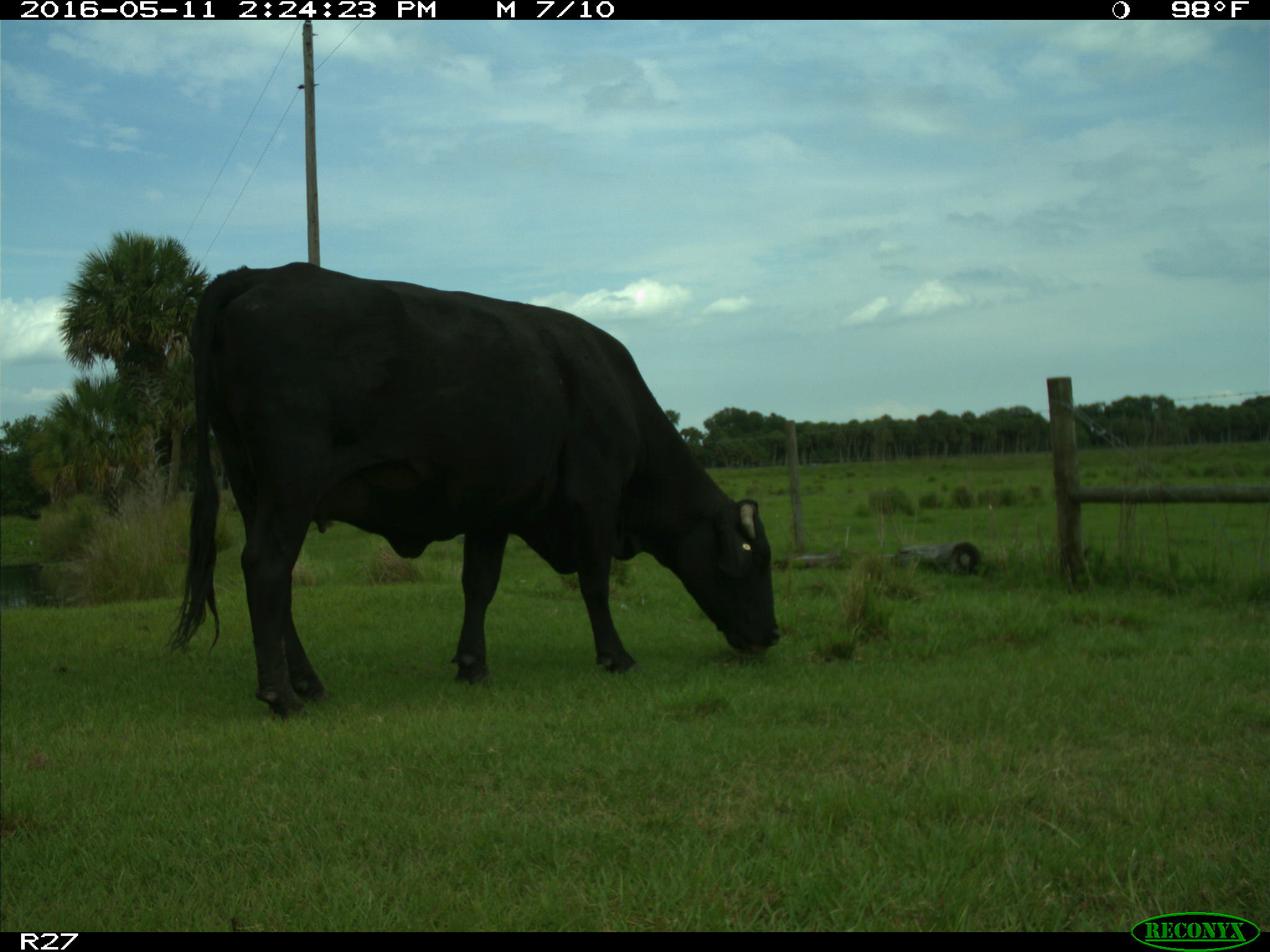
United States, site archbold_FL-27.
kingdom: Animalia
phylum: Chordata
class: Mammalia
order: Artiodactyla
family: Bovidae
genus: Bos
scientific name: Bos taurus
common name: domestic cow